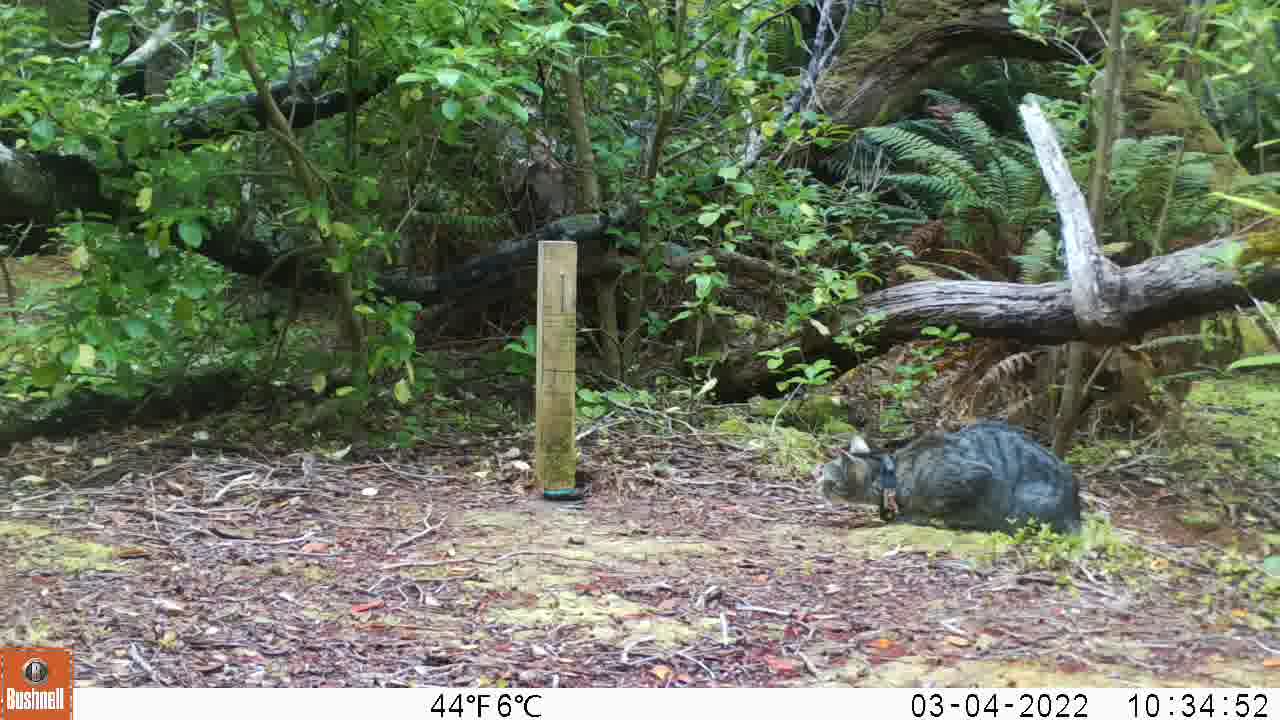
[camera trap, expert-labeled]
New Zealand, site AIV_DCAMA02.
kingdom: Animalia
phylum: Chordata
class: Mammalia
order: Carnivora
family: Felidae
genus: Felis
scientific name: Felis catus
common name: domestic cat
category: cat